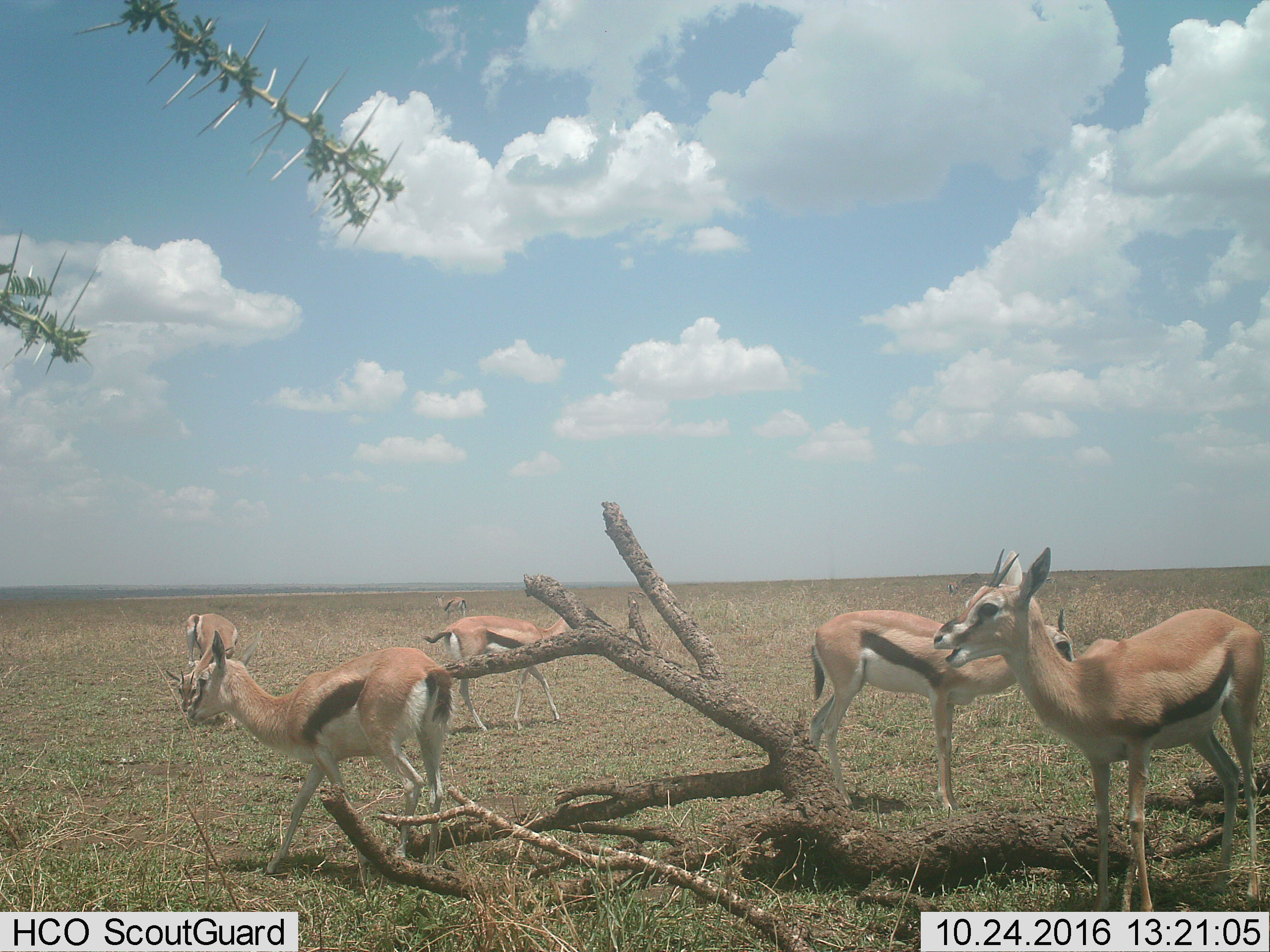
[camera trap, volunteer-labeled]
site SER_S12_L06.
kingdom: Animalia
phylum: Chordata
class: Mammalia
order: Artiodactyla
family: Bovidae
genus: Eudorcas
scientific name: Eudorcas thomsonii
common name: thomson's gazelle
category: gazellethomsons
Gazellethomsons (thomson's gazelle) (Eudorcas thomsonii), count 6. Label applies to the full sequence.